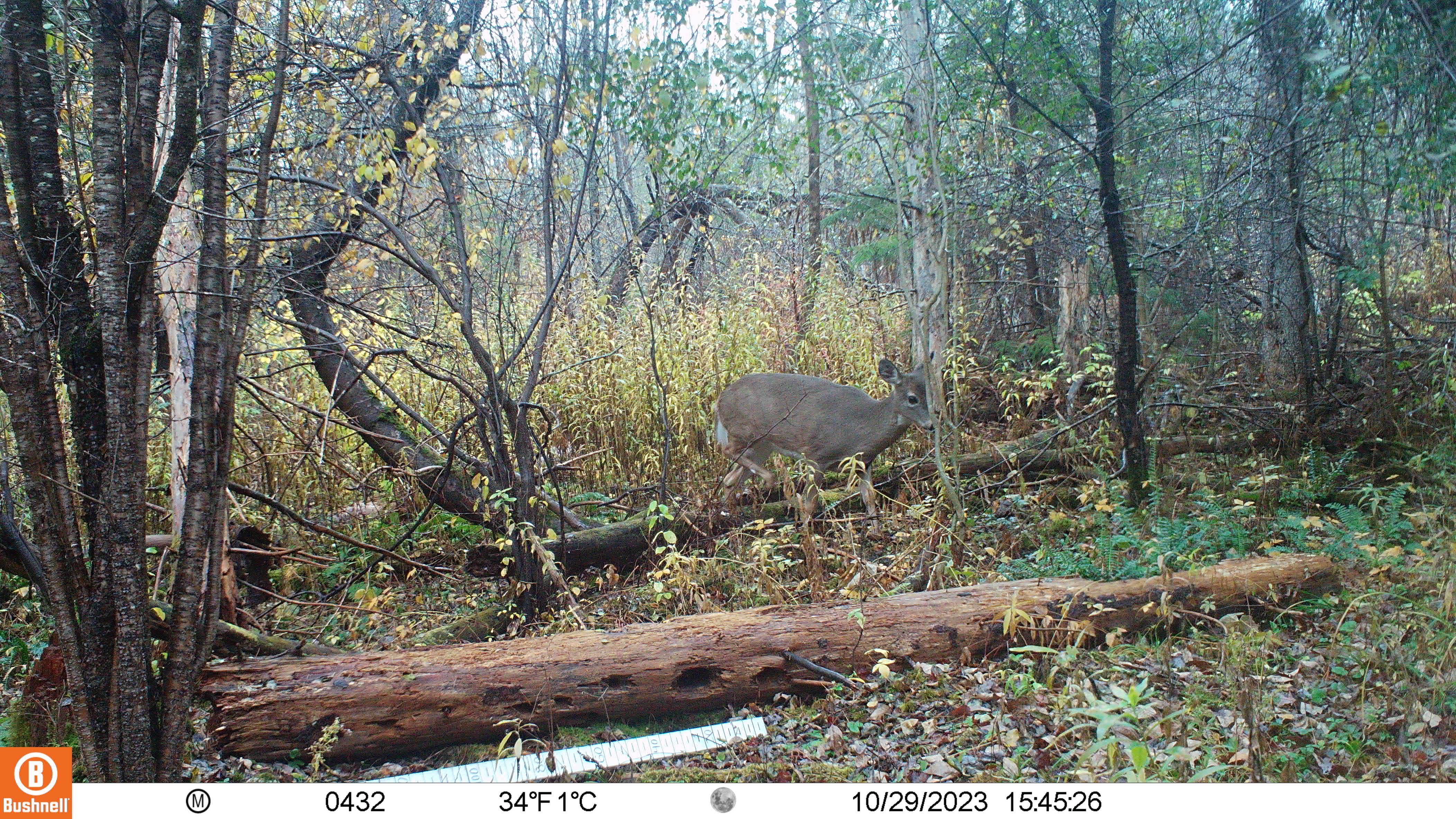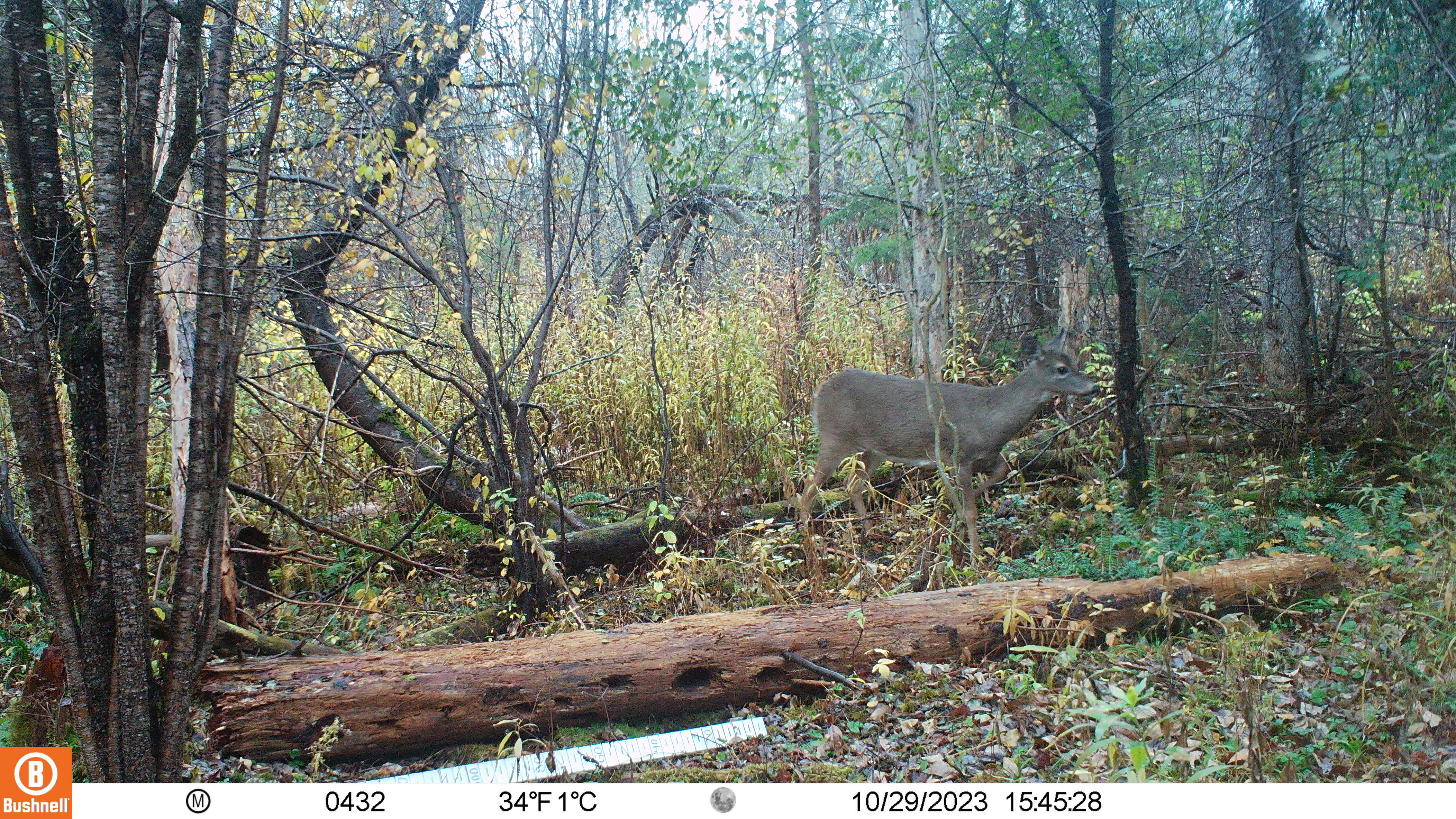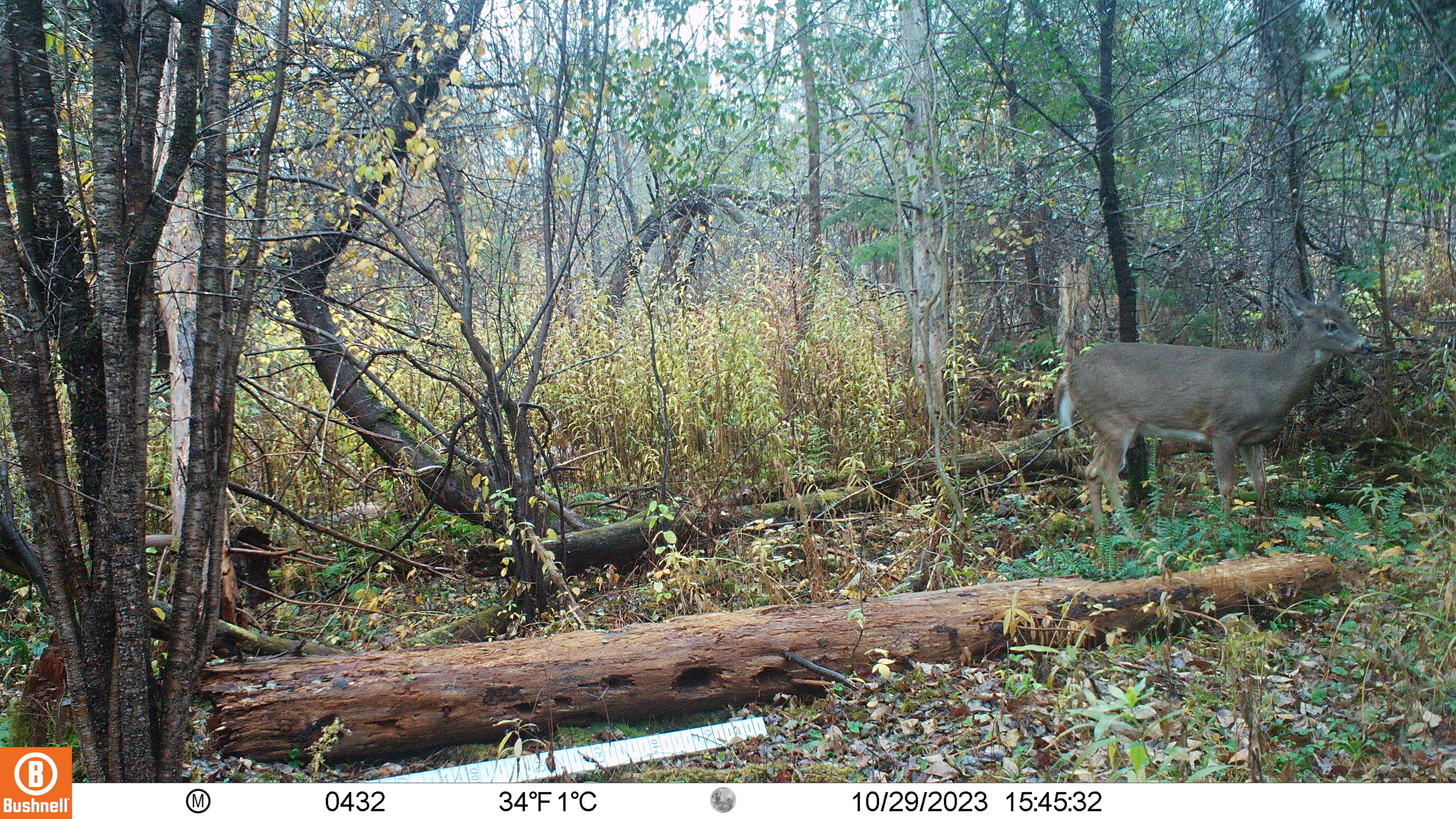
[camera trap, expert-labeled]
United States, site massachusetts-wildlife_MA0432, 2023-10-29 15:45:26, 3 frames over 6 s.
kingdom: Animalia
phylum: Chordata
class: Mammalia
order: Artiodactyla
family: Cervidae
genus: Odocoileus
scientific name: Odocoileus virginianus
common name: white-tailed deer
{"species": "white-tailed deer (Odocoileus virginianus)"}